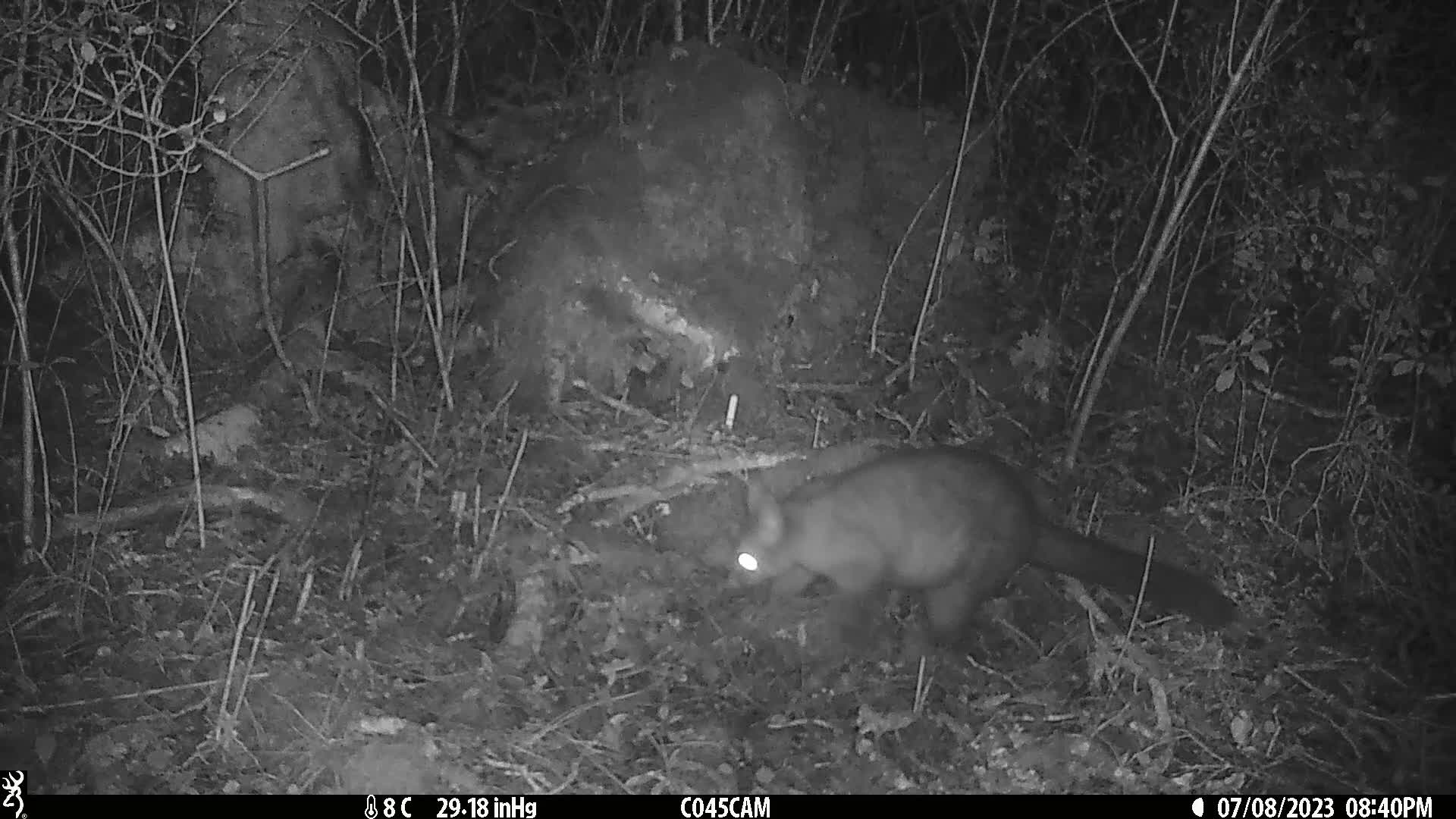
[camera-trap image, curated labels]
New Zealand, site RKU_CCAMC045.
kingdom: Animalia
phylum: Chordata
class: Mammalia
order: Diprotodontia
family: Phalangeridae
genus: Trichosurus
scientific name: Trichosurus vulpecula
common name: common brushtail possum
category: possum